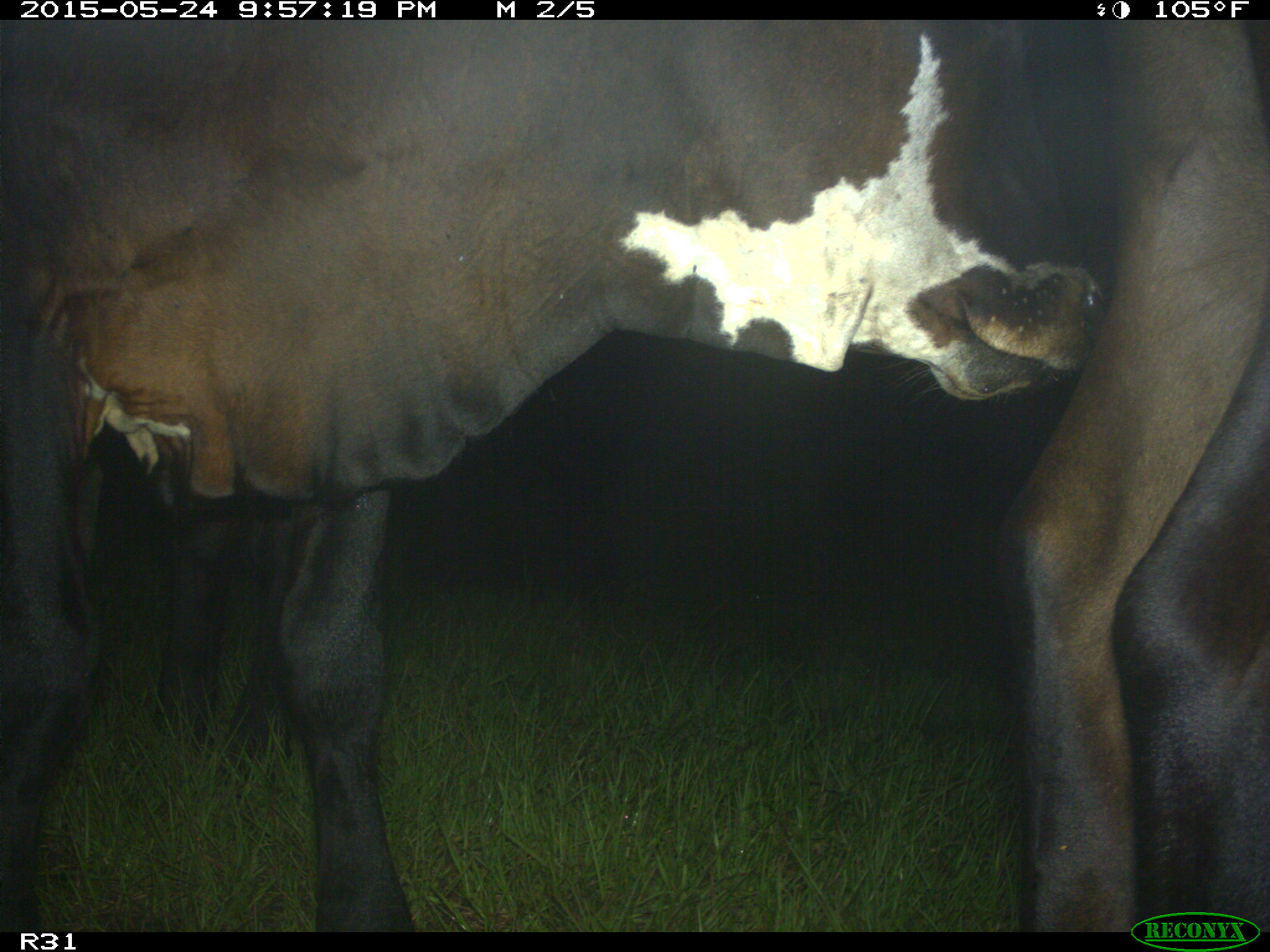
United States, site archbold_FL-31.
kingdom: Animalia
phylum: Chordata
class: Mammalia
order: Artiodactyla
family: Bovidae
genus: Bos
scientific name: Bos taurus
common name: domestic cow